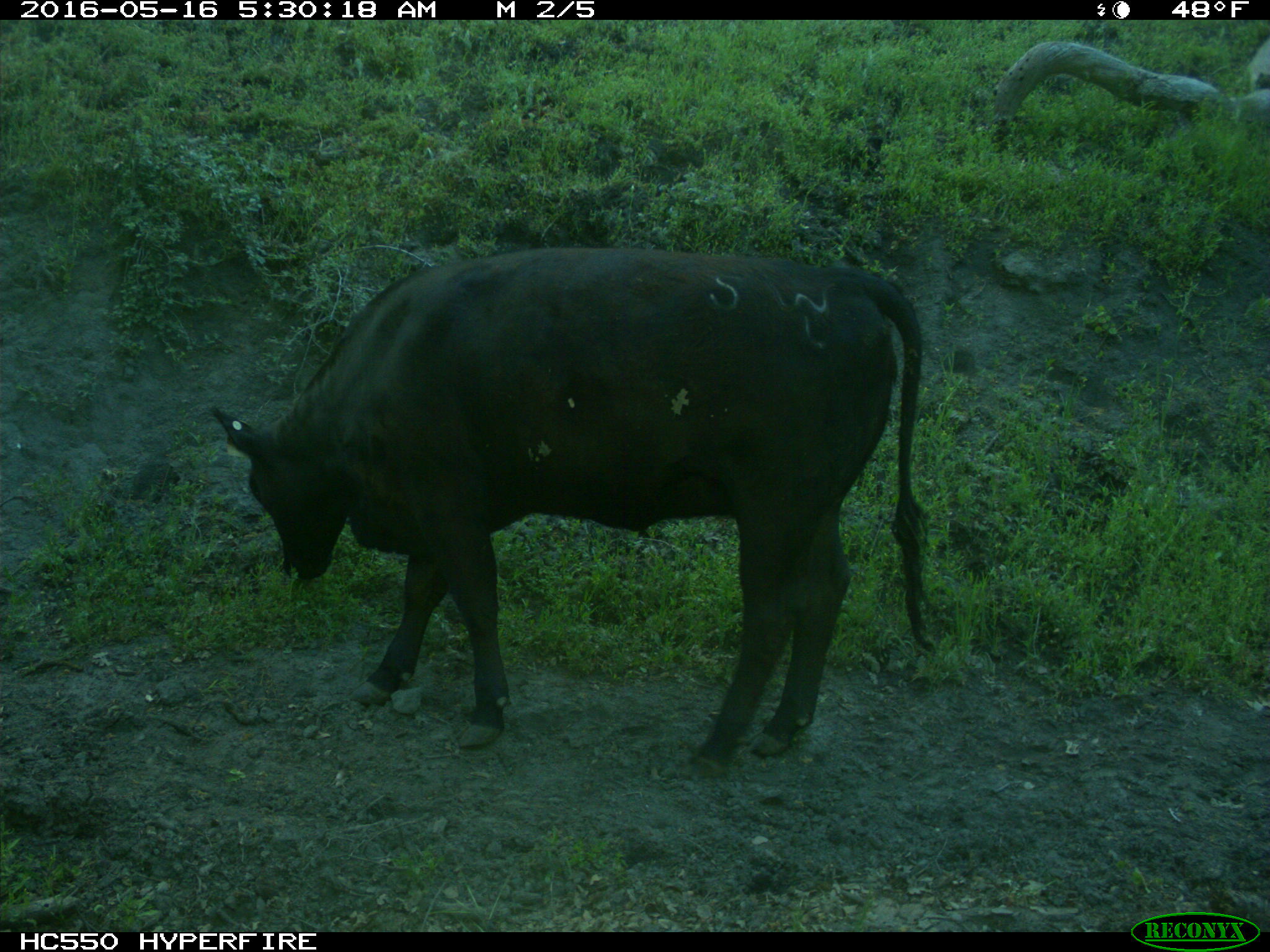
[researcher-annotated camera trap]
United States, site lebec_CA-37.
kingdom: Animalia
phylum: Chordata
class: Mammalia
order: Artiodactyla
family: Bovidae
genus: Bos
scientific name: Bos taurus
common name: domestic cow